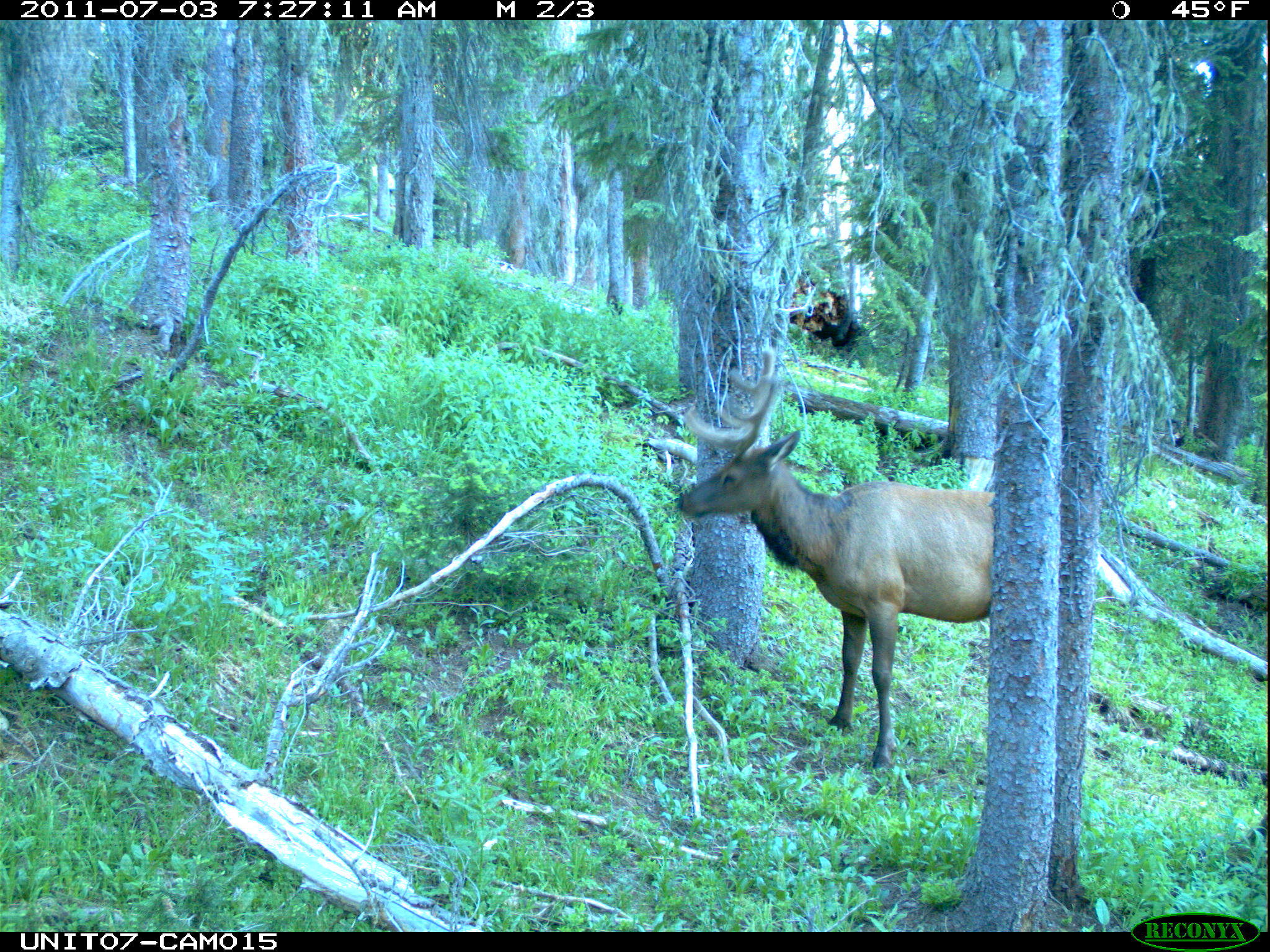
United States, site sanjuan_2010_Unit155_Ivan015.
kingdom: Animalia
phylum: Chordata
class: Mammalia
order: Artiodactyla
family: Cervidae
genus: Cervus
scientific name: Cervus elaphus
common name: red deer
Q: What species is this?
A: Cervus elaphus (red deer).